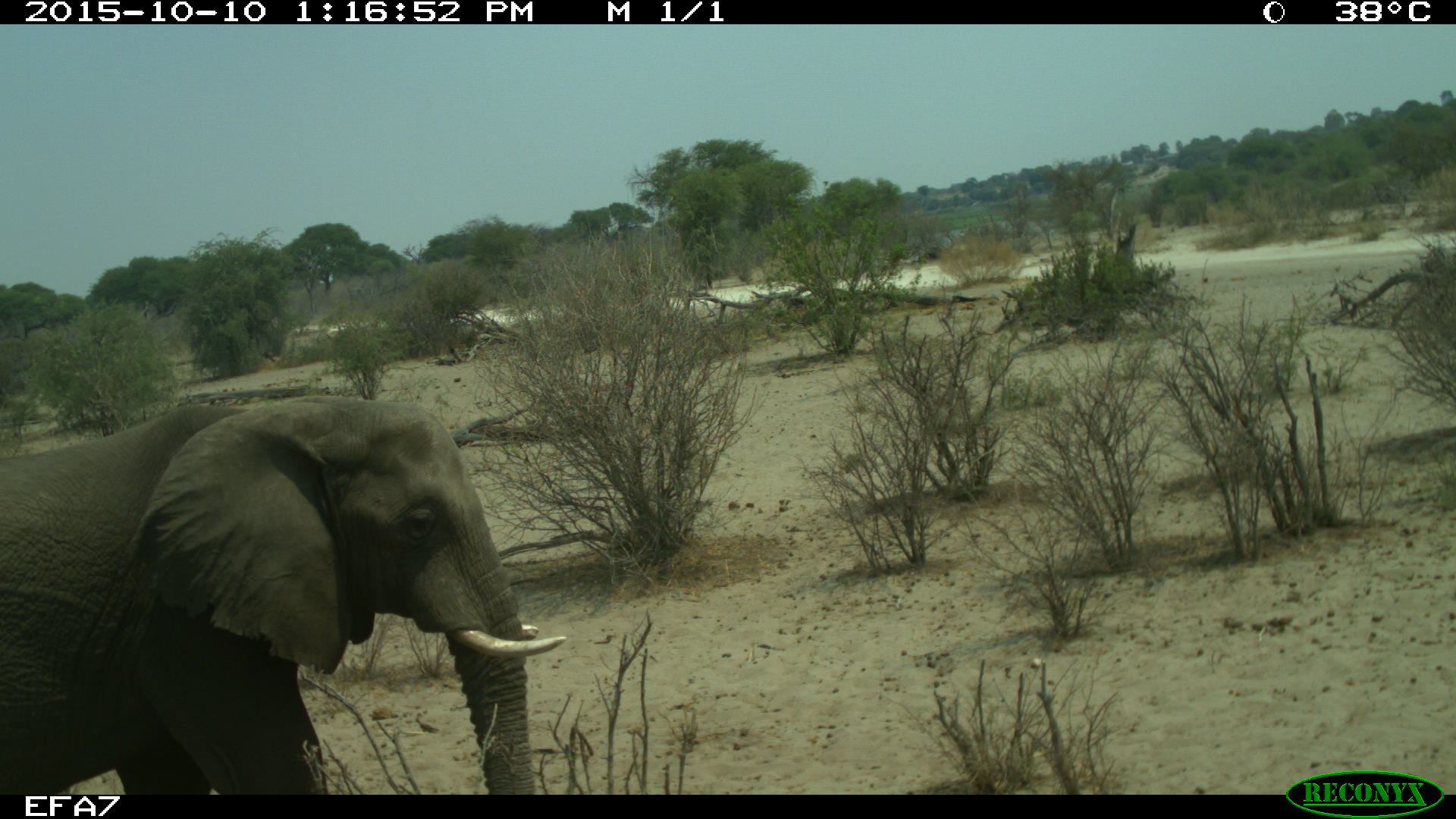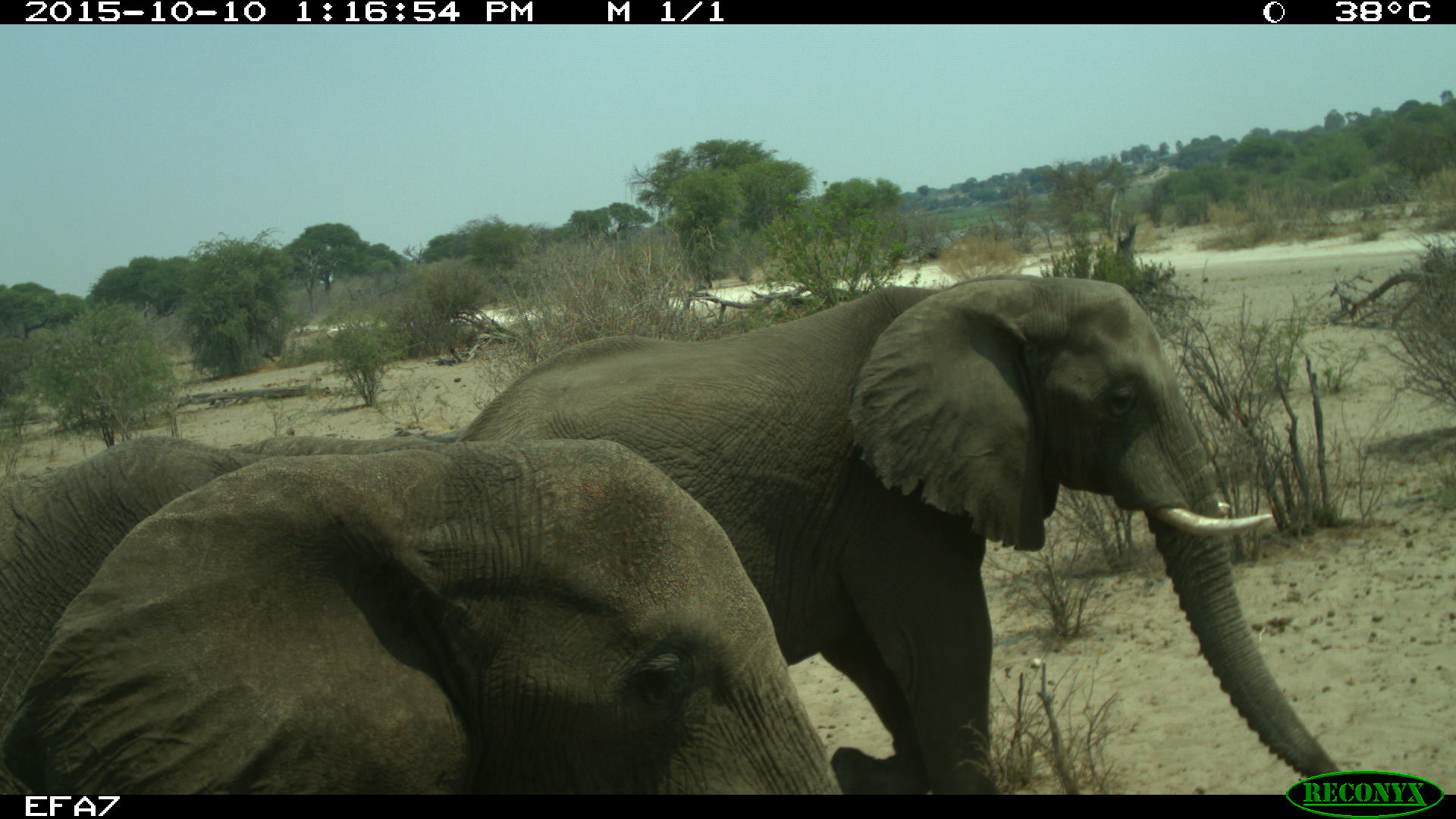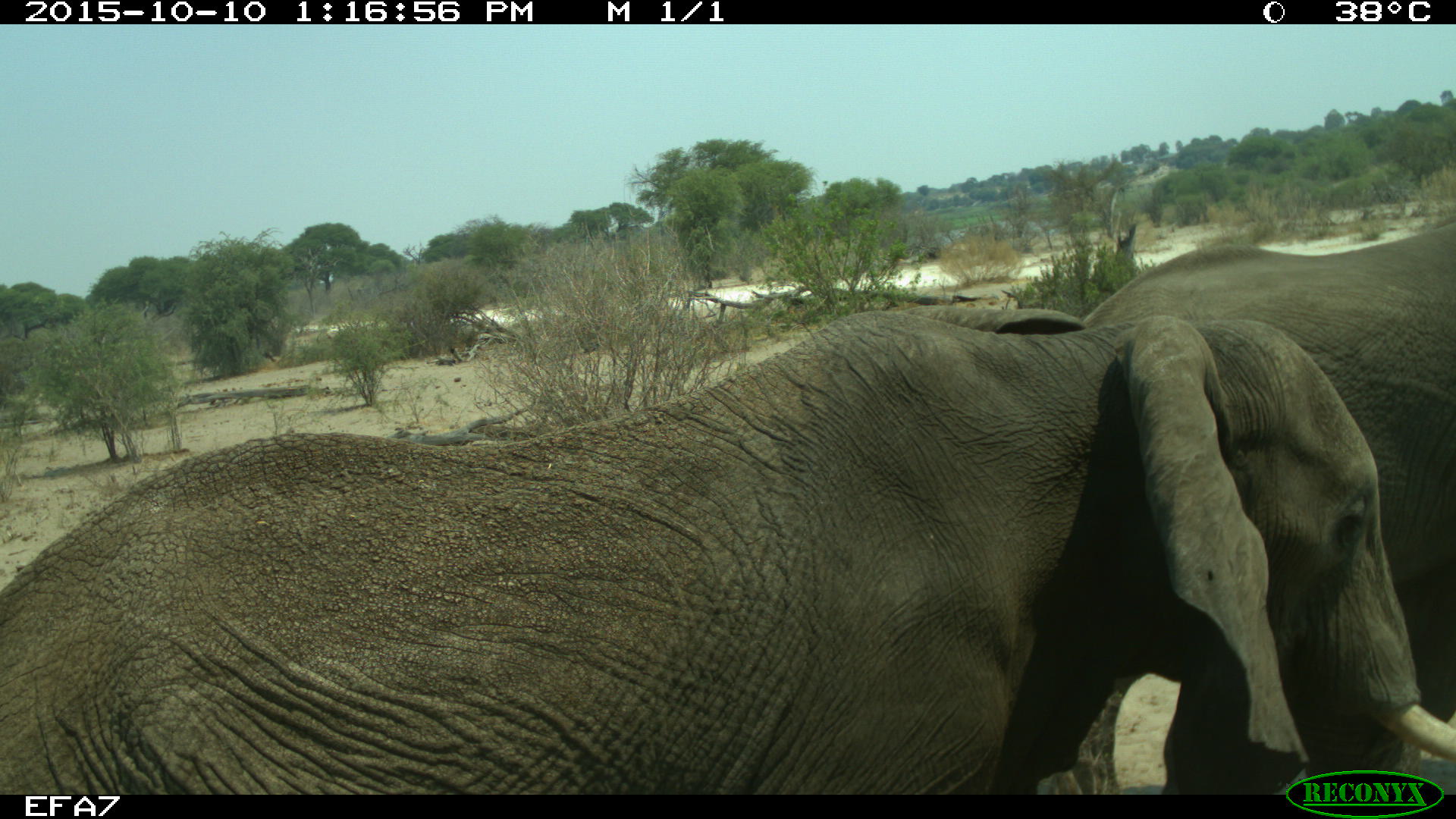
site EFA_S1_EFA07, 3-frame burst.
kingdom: Animalia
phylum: Chordata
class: Mammalia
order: Proboscidea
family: Elephantidae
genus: Loxodonta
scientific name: Loxodonta africana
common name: african bush elephant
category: elephant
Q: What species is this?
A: Elephant (african bush elephant) (Loxodonta africana).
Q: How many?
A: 1.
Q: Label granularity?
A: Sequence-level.